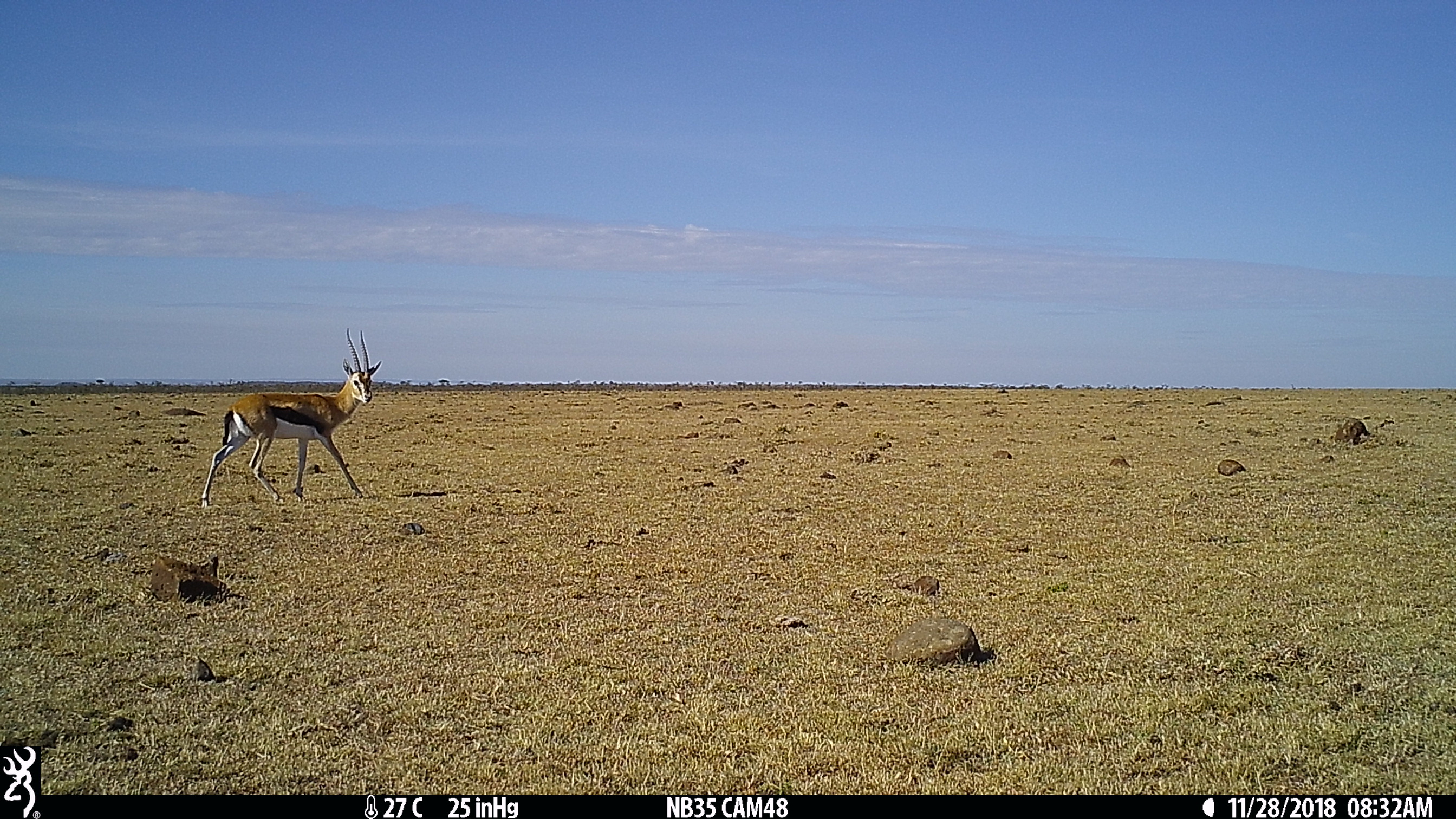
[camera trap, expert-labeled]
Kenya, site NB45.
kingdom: Animalia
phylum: Chordata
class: Mammalia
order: Artiodactyla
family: Bovidae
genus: Eudorcas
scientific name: Eudorcas thomsonii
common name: thomon's gazelle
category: gazelle thomsons